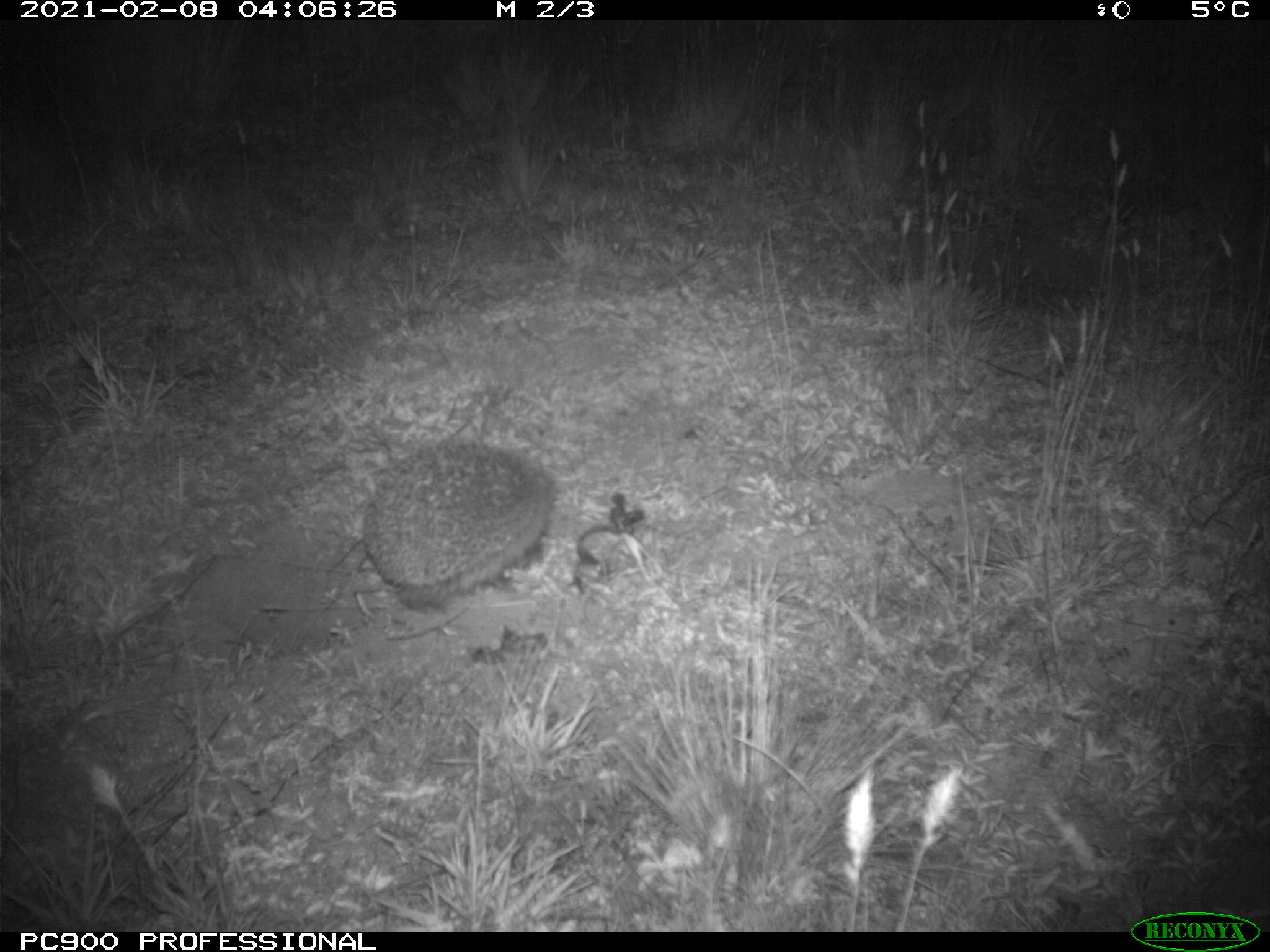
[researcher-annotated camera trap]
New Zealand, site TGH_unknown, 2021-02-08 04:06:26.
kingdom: Animalia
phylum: Chordata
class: Mammalia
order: Eulipotyphla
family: Erinaceidae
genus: Erinaceus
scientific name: Erinaceus europaeus europaeus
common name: european hedgehog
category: hedgehog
Hedgehog (european hedgehog) (Erinaceus europaeus europaeus).